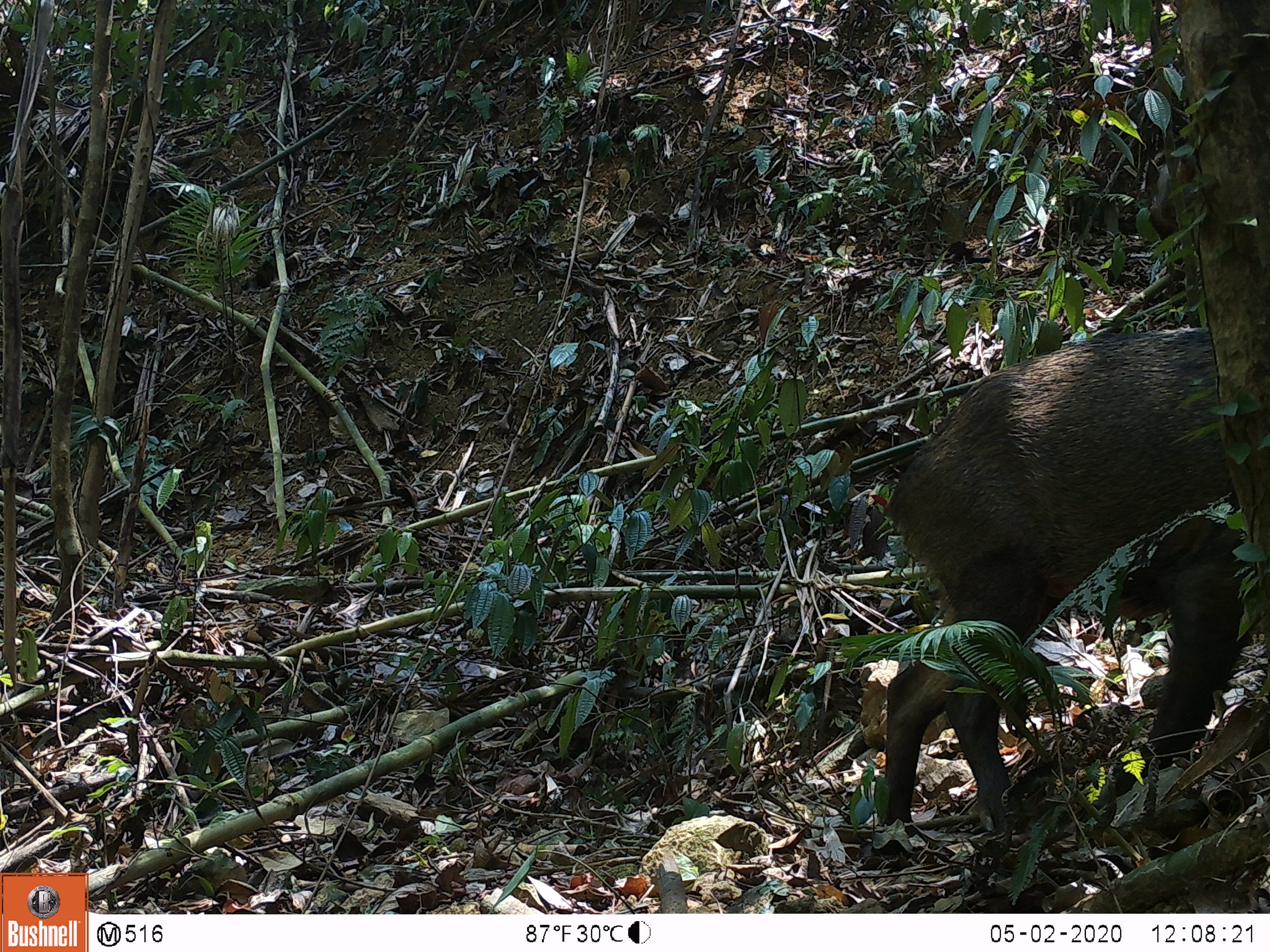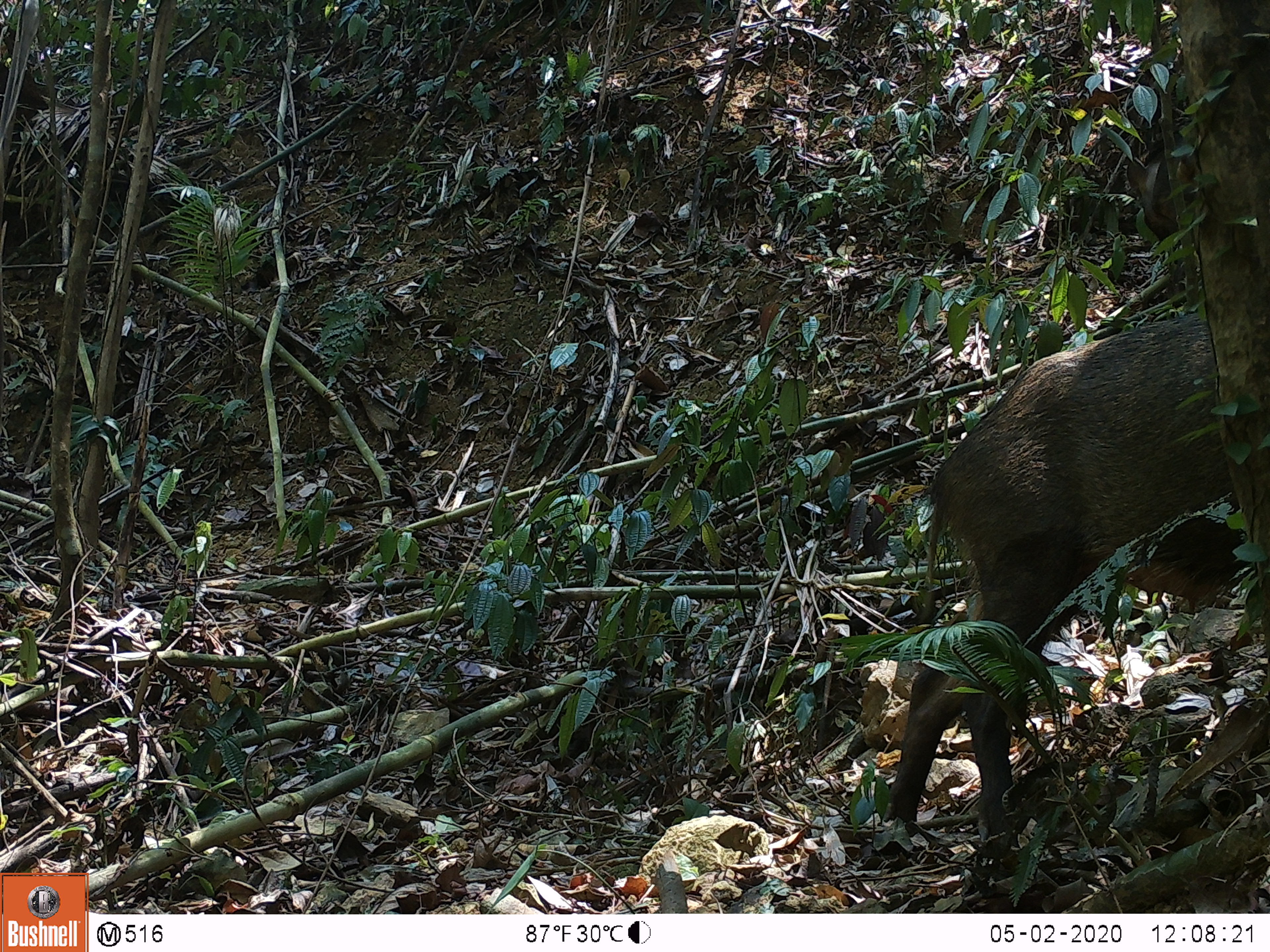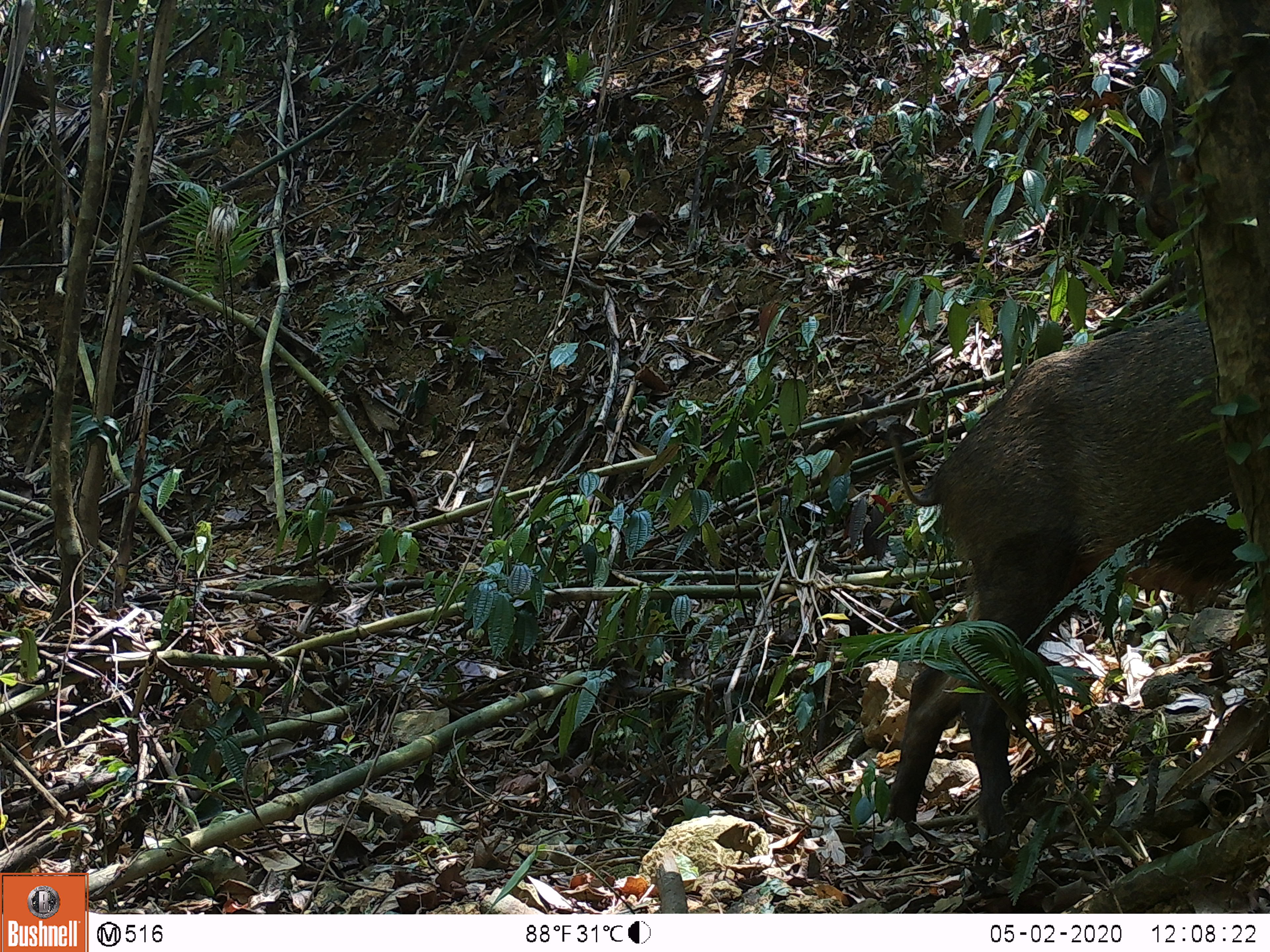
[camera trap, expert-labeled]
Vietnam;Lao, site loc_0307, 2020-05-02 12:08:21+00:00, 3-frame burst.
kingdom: Animalia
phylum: Chordata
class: Mammalia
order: Artiodactyla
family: Suidae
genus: Sus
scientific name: Sus scrofa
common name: eurasian wild pig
Eurasian wild pig (Sus scrofa). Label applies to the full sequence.